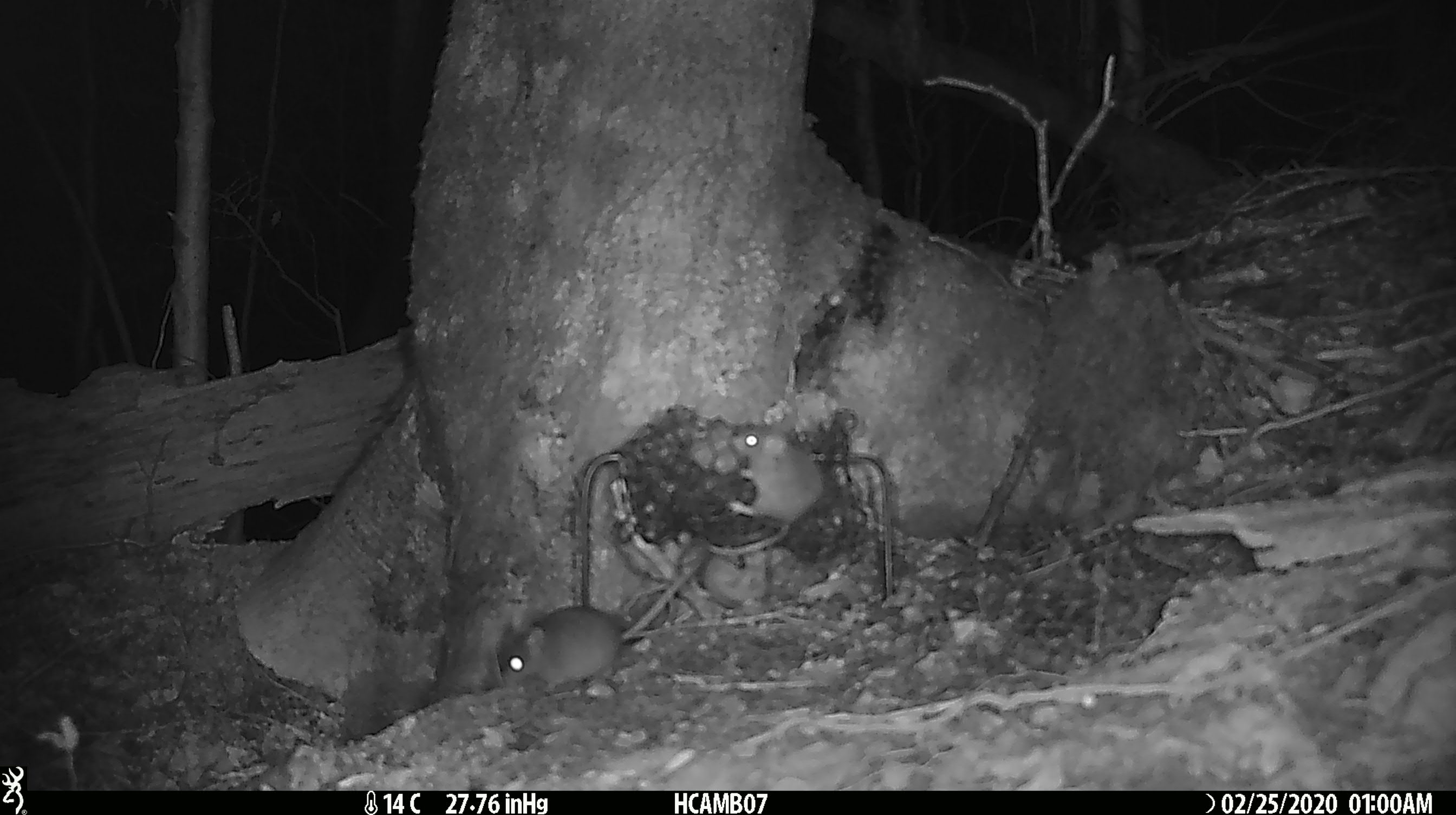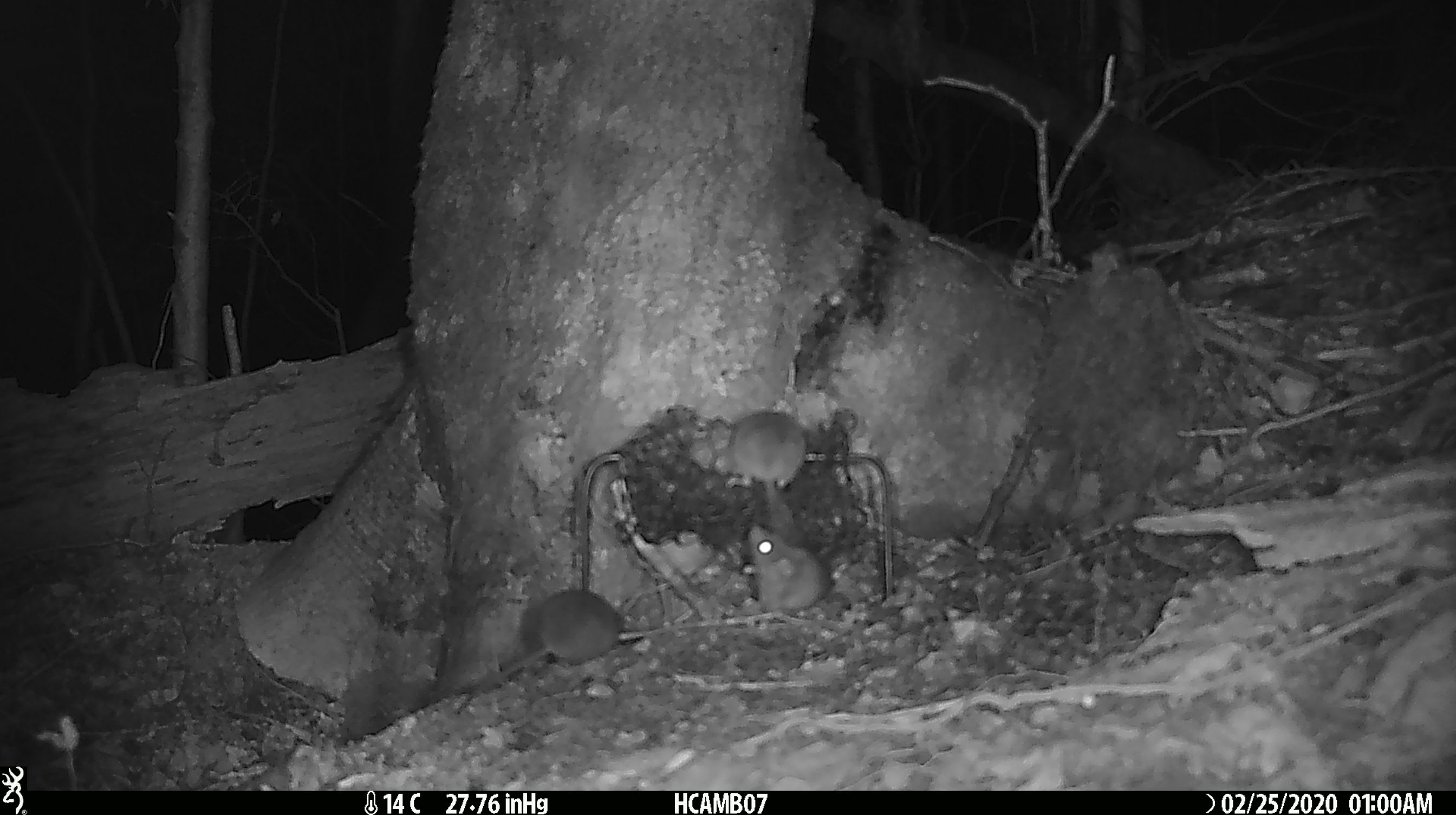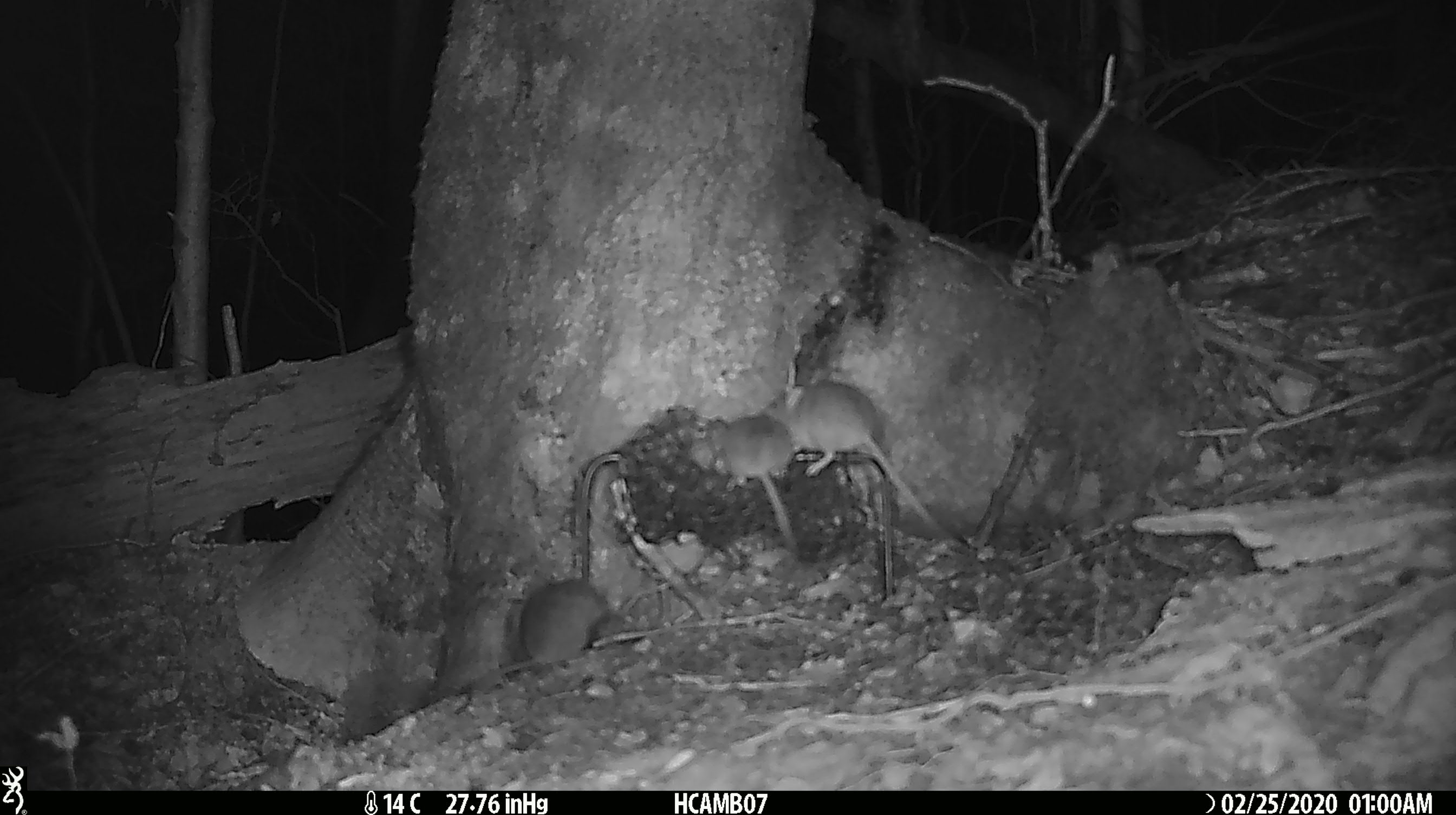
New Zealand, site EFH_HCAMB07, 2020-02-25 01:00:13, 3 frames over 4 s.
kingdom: Animalia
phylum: Chordata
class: Mammalia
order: Rodentia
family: Muridae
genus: Mus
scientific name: Mus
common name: mouse